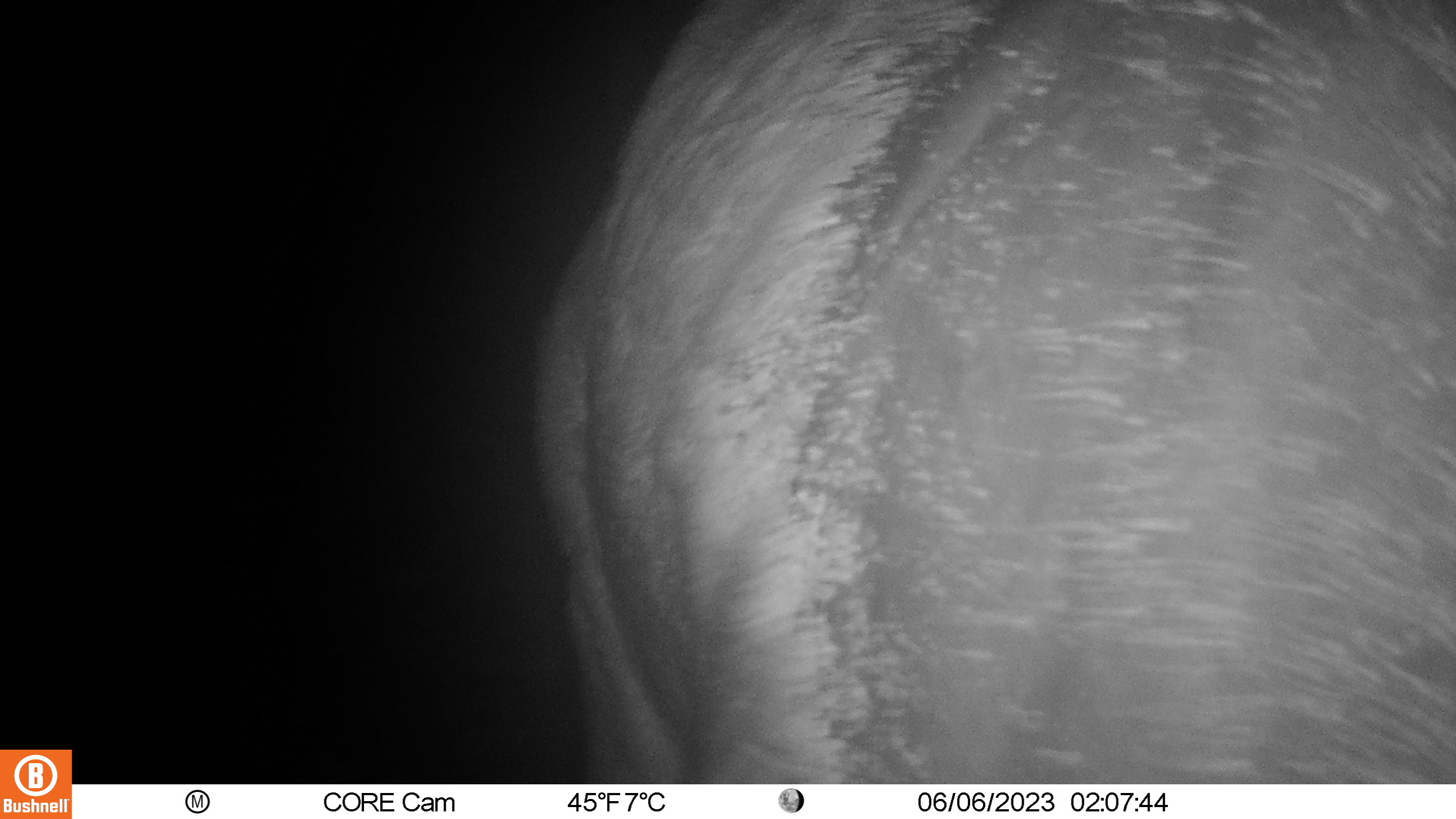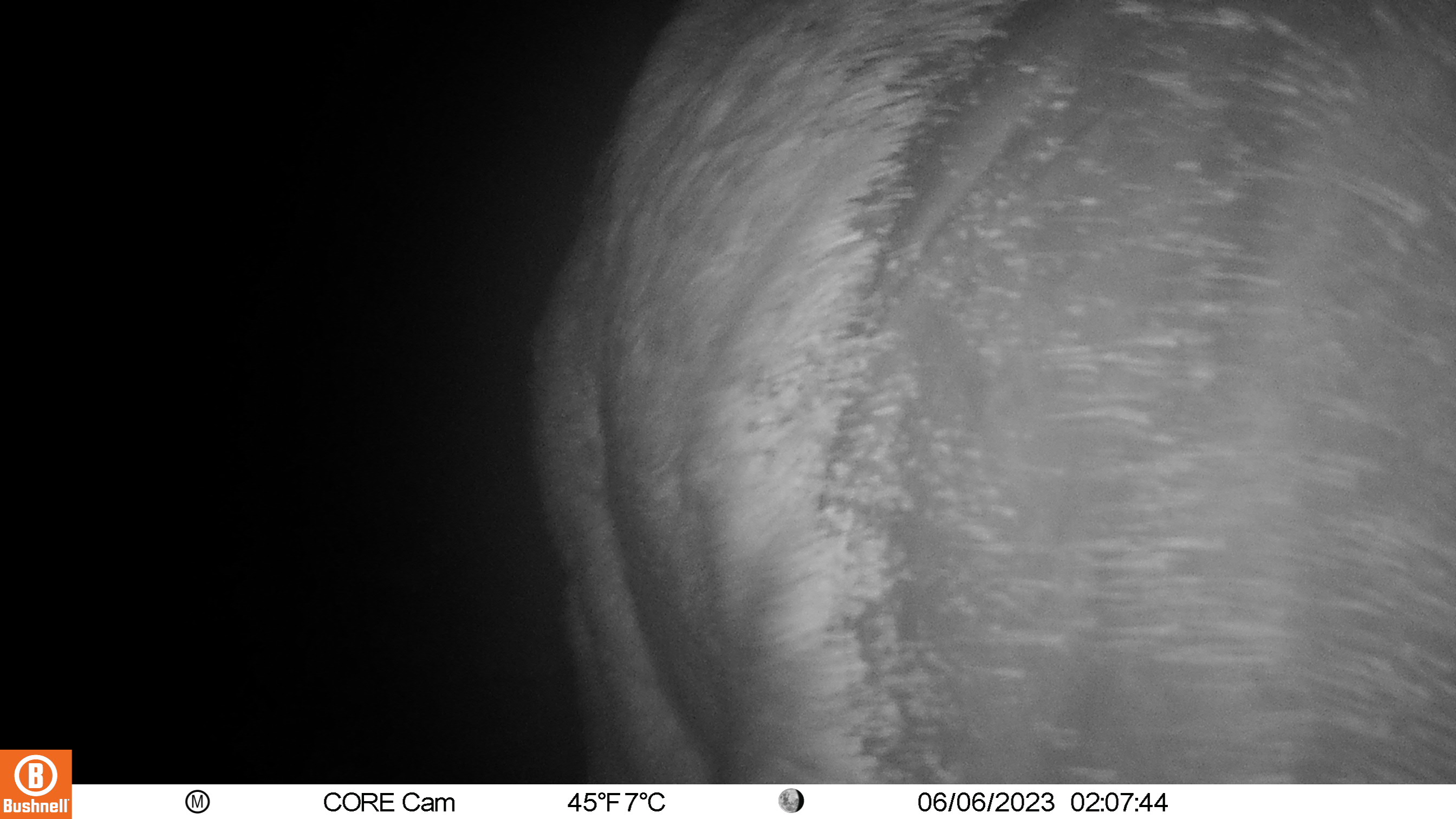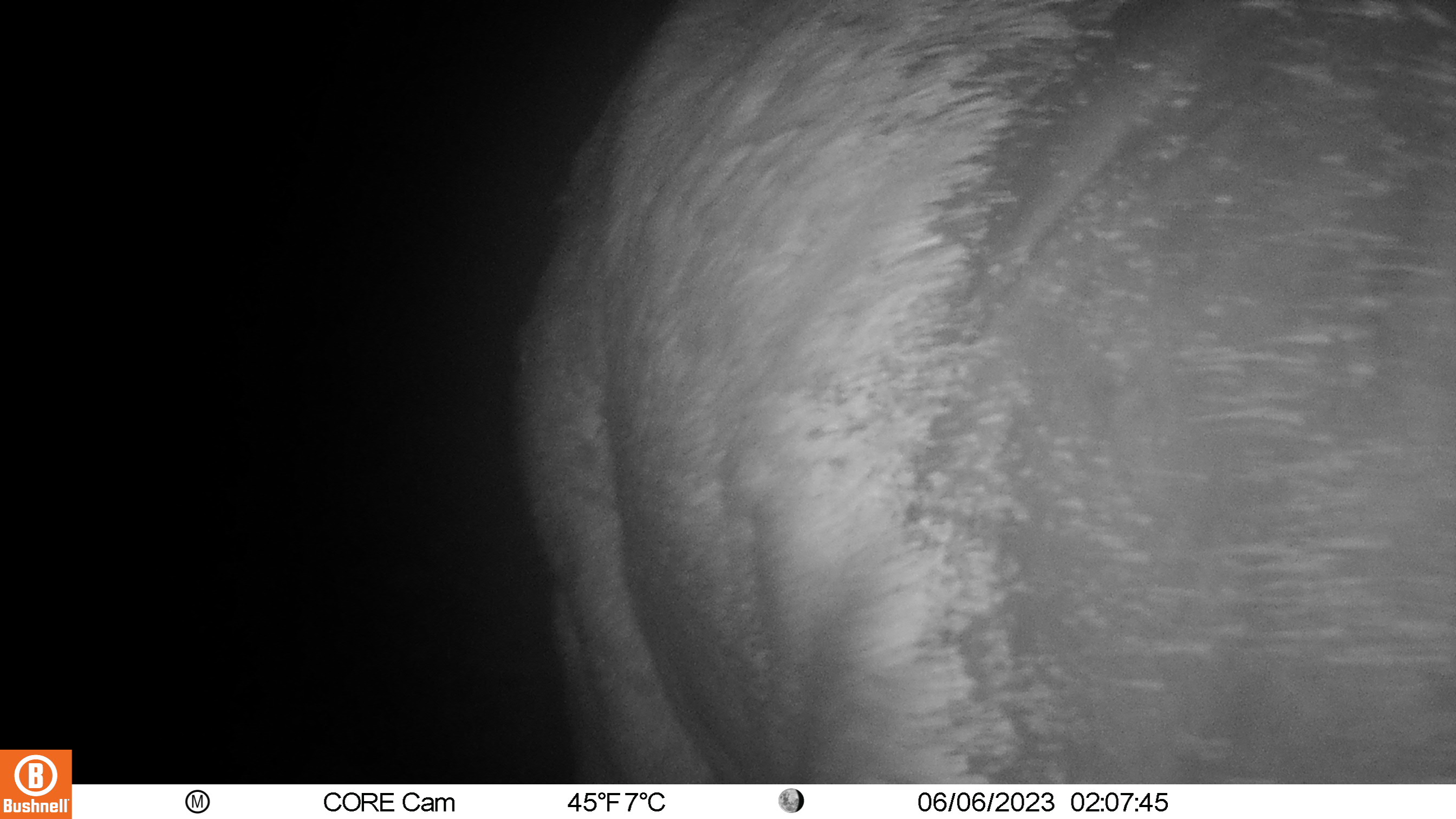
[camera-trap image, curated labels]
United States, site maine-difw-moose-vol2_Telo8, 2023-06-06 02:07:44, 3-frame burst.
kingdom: Animalia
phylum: Chordata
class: Mammalia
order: Artiodactyla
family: Cervidae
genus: Alces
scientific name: Alces alces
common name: moose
Moose (Alces alces).